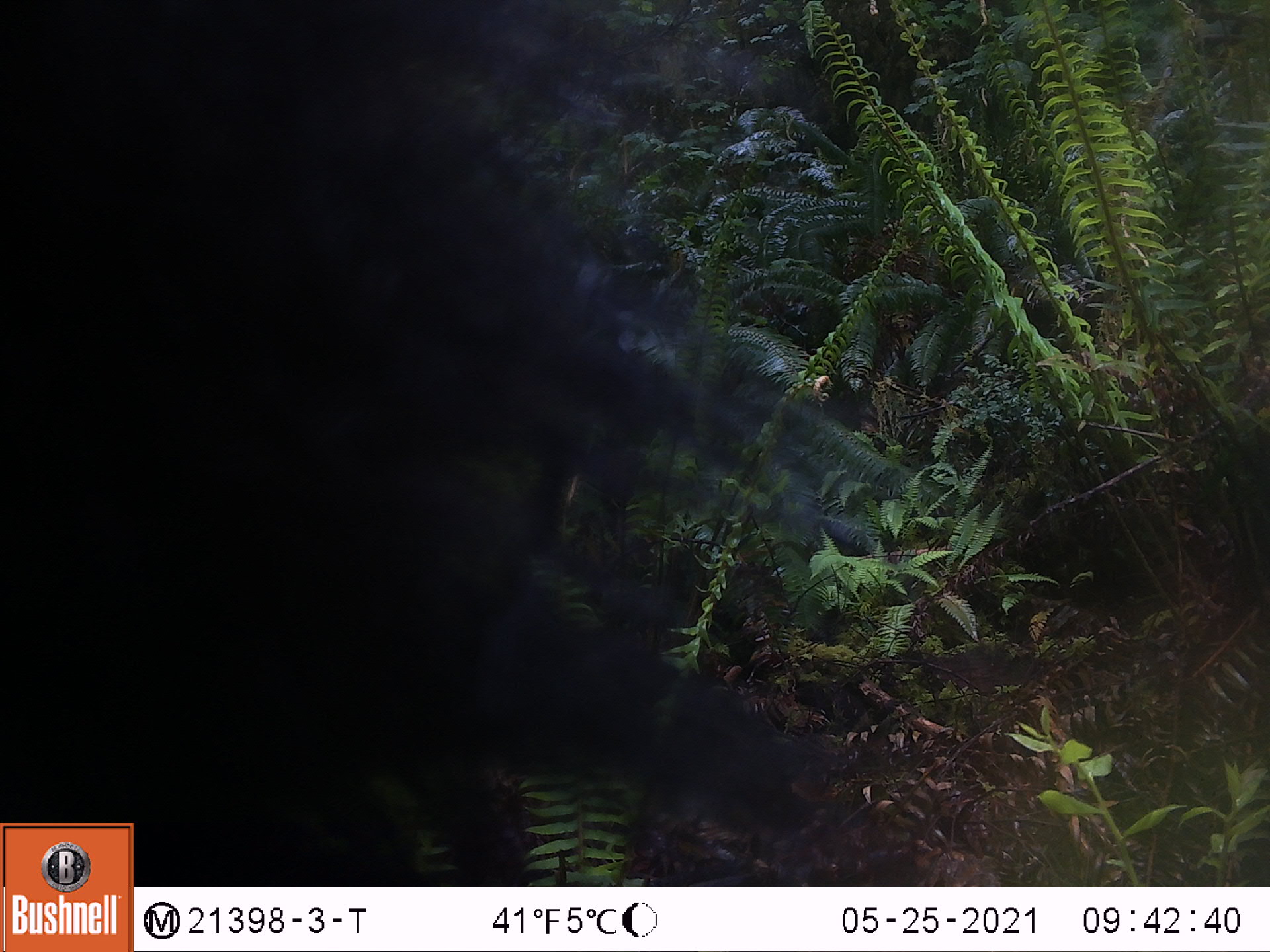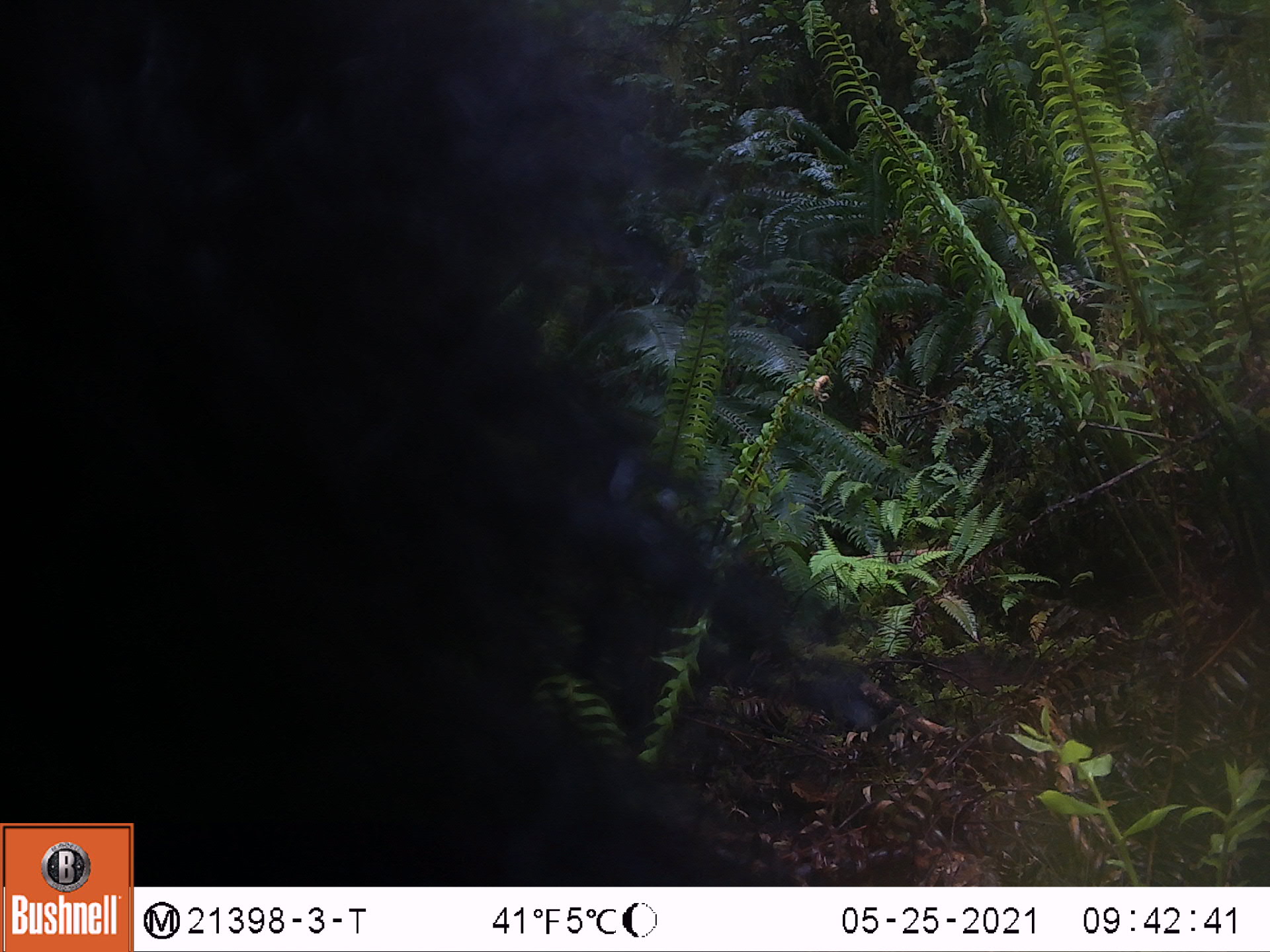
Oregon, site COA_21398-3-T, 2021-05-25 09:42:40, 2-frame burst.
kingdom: Animalia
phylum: Chordata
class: Mammalia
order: Carnivora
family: Ursidae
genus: Ursus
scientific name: Ursus americanus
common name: american black bear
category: black bear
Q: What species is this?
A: Black bear (american black bear) (Ursus americanus).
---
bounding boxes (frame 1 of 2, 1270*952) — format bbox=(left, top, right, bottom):
black bear: bbox=(3, 5, 873, 806)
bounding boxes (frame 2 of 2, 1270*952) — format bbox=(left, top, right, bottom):
black bear: bbox=(5, 5, 897, 815)